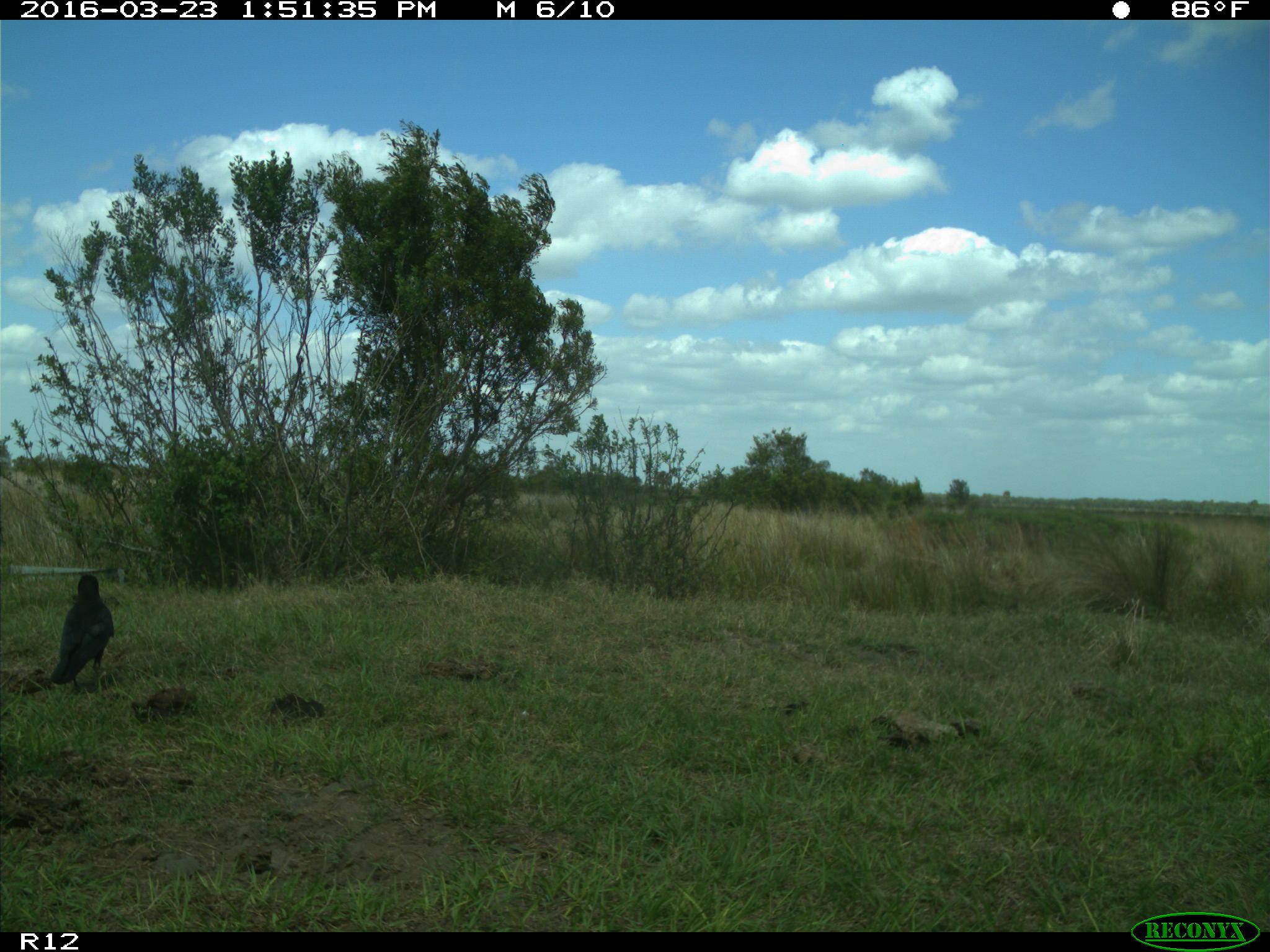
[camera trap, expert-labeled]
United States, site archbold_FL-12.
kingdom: Animalia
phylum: Chordata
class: Aves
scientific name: Aves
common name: birds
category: unidentified bird